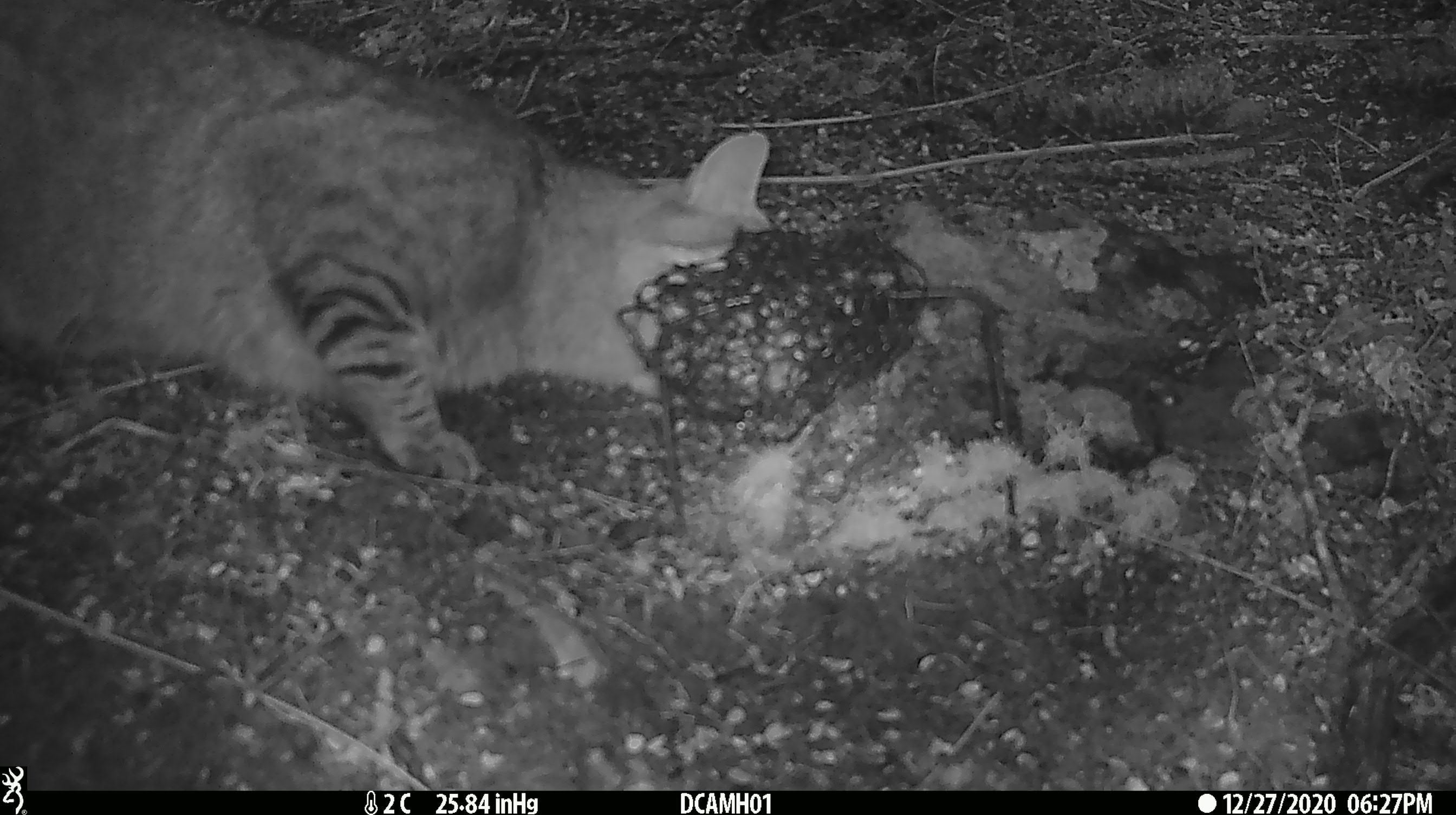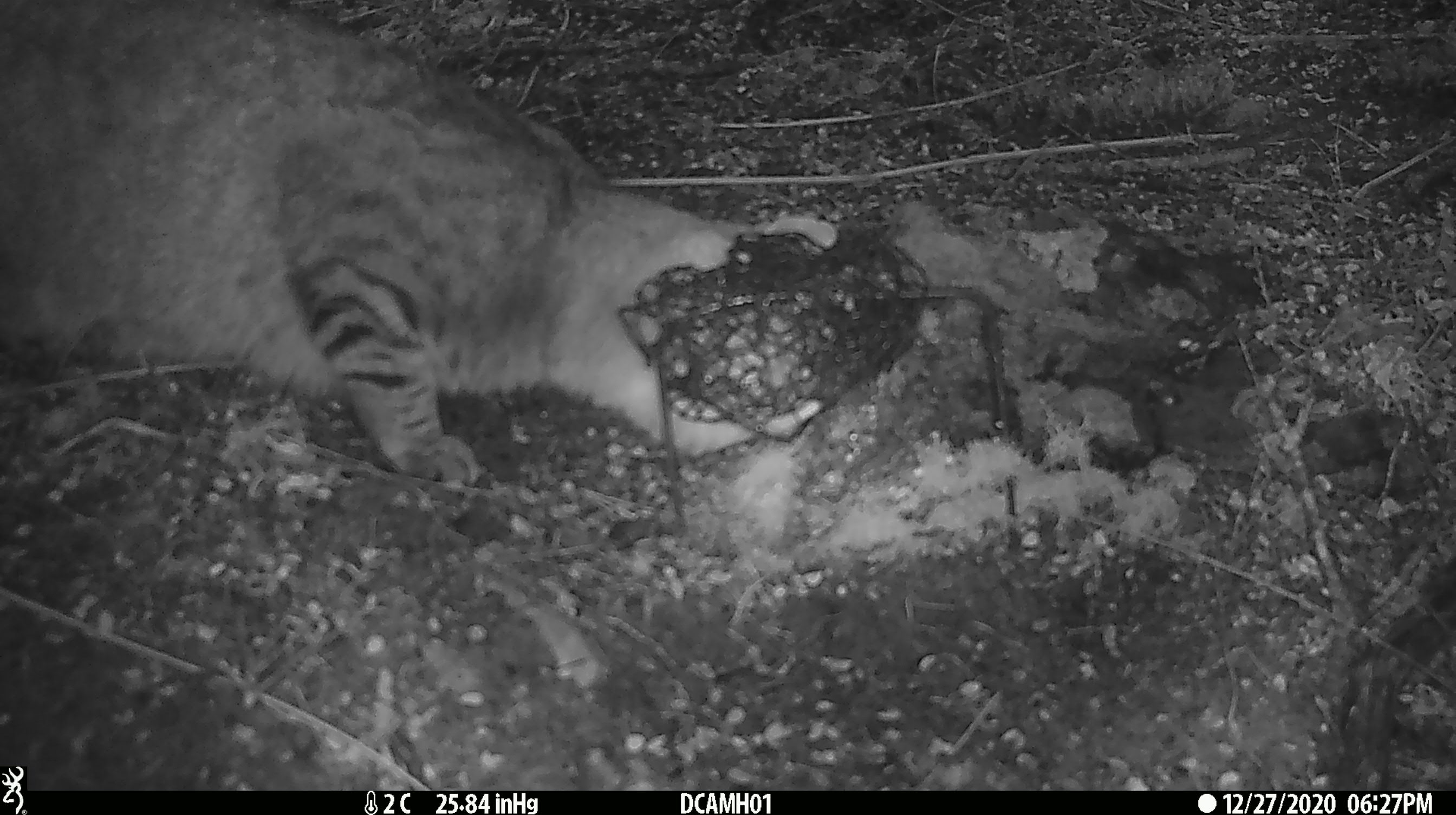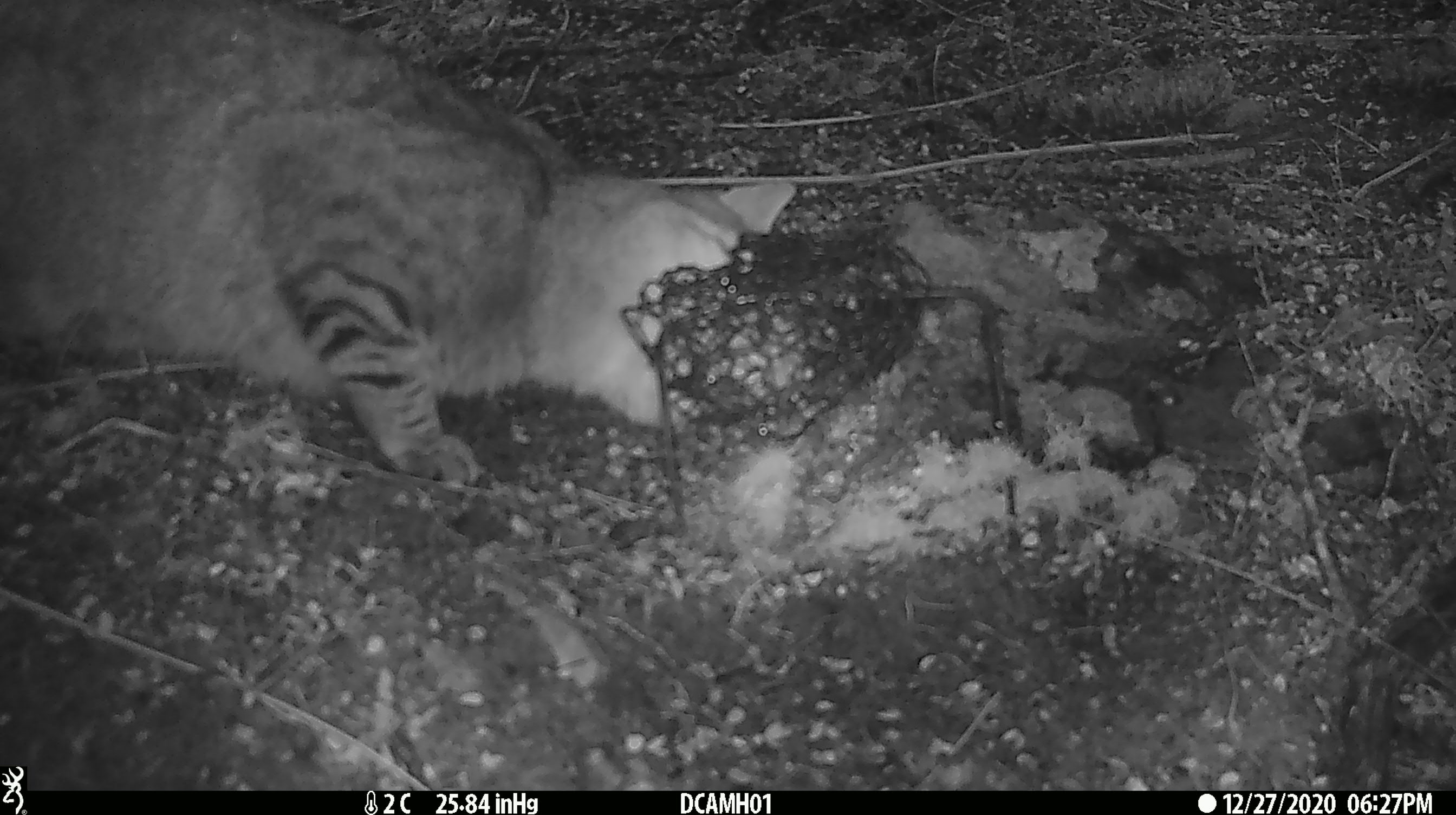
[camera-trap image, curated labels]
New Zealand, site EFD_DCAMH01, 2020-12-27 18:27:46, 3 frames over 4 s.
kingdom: Animalia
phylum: Chordata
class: Mammalia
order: Carnivora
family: Felidae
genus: Felis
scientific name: Felis catus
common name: domestic cat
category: cat